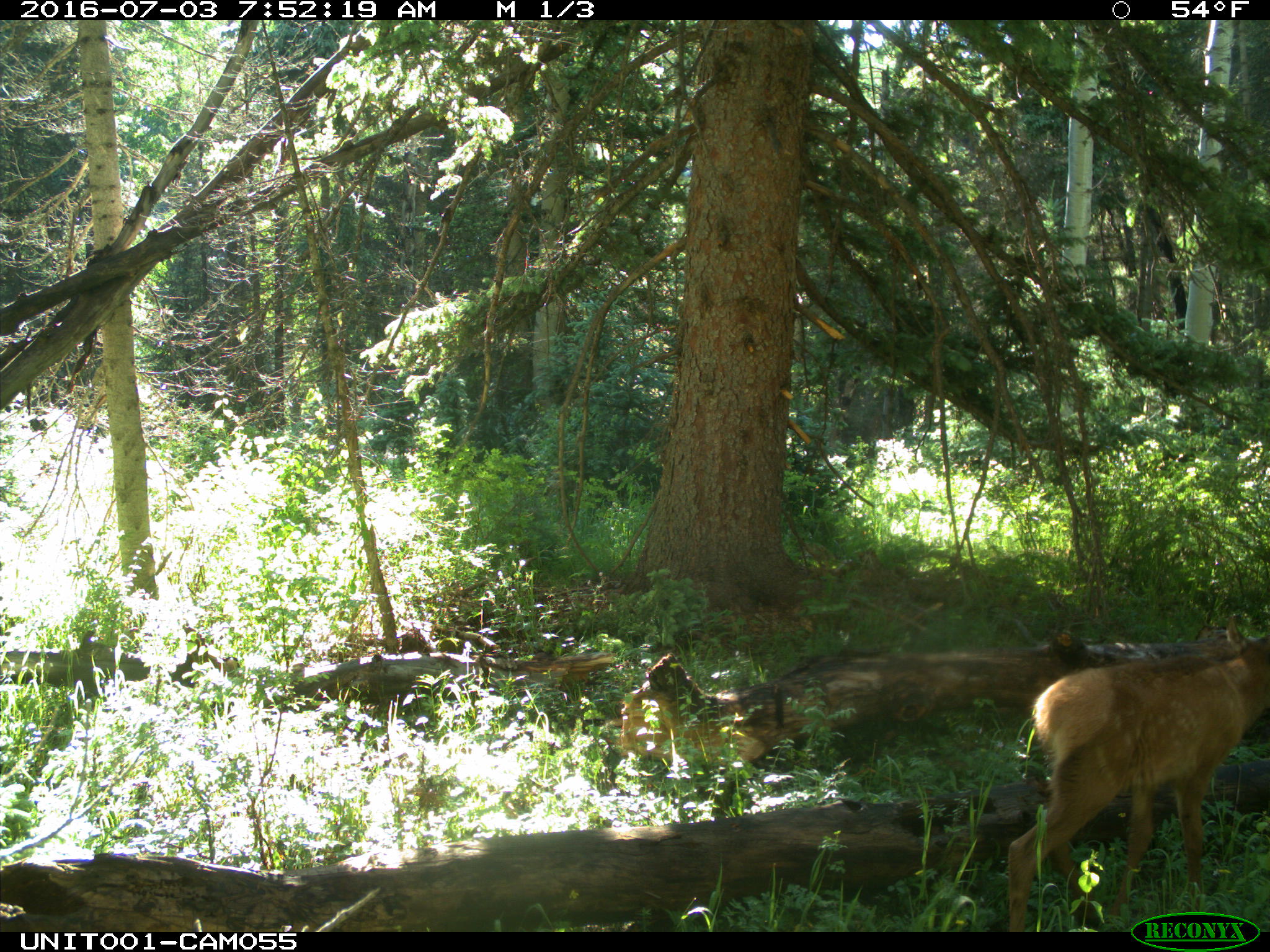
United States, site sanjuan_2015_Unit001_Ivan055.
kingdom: Animalia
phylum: Chordata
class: Mammalia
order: Artiodactyla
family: Cervidae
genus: Cervus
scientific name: Cervus elaphus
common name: red deer